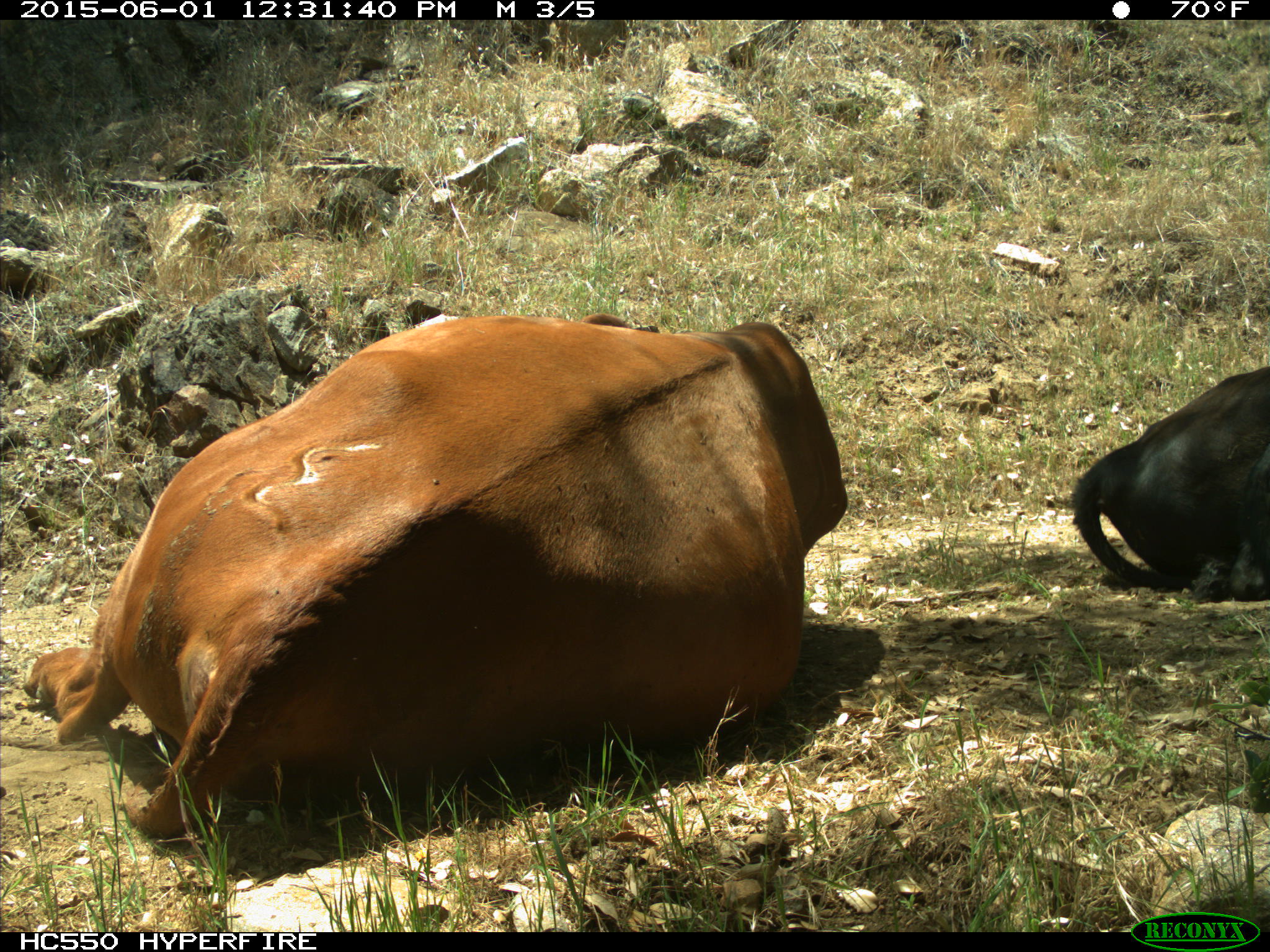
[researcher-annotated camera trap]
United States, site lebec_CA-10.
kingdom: Animalia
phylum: Chordata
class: Mammalia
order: Artiodactyla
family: Bovidae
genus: Bos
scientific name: Bos taurus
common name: domestic cow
Bos taurus (domestic cow).